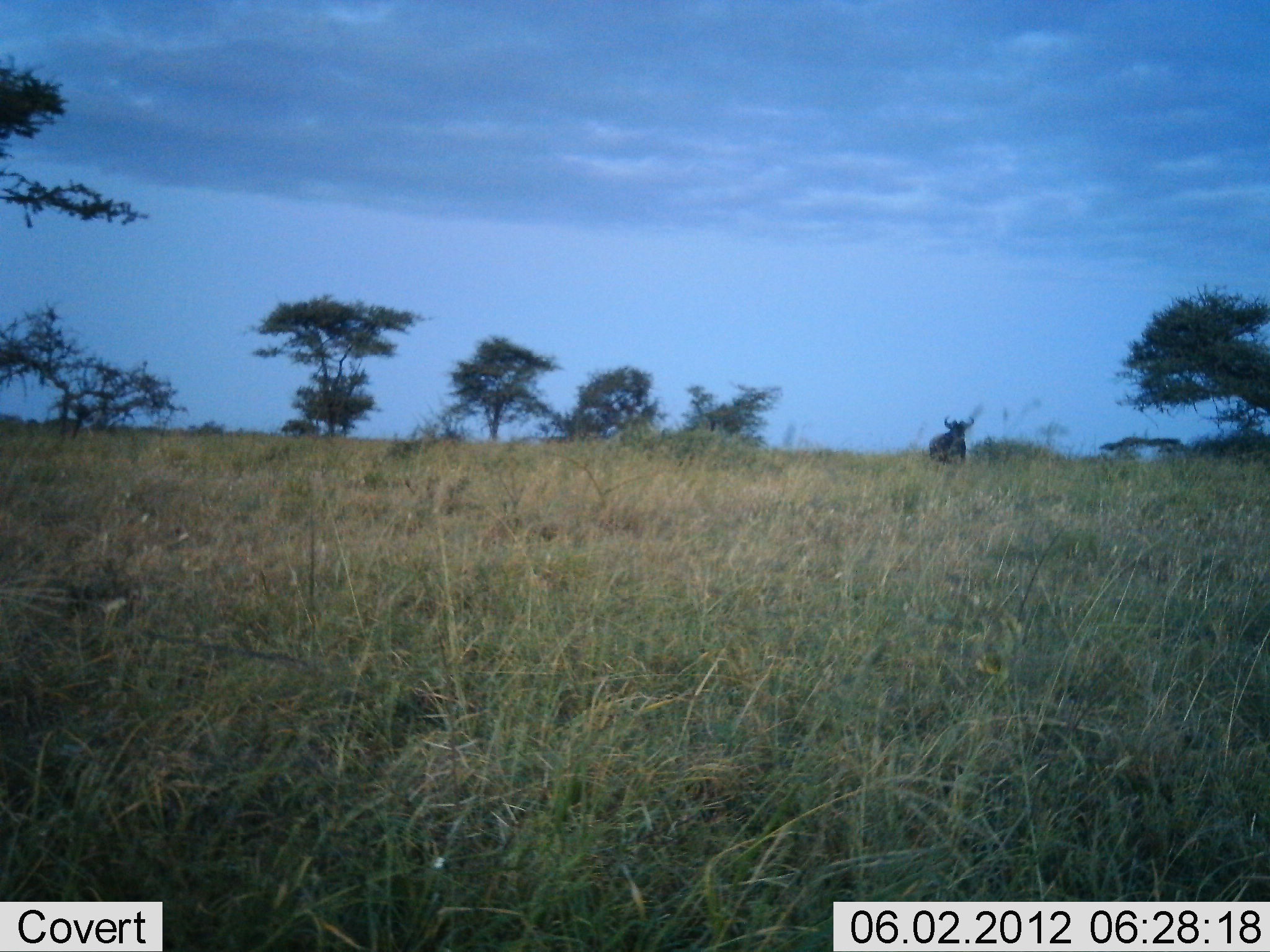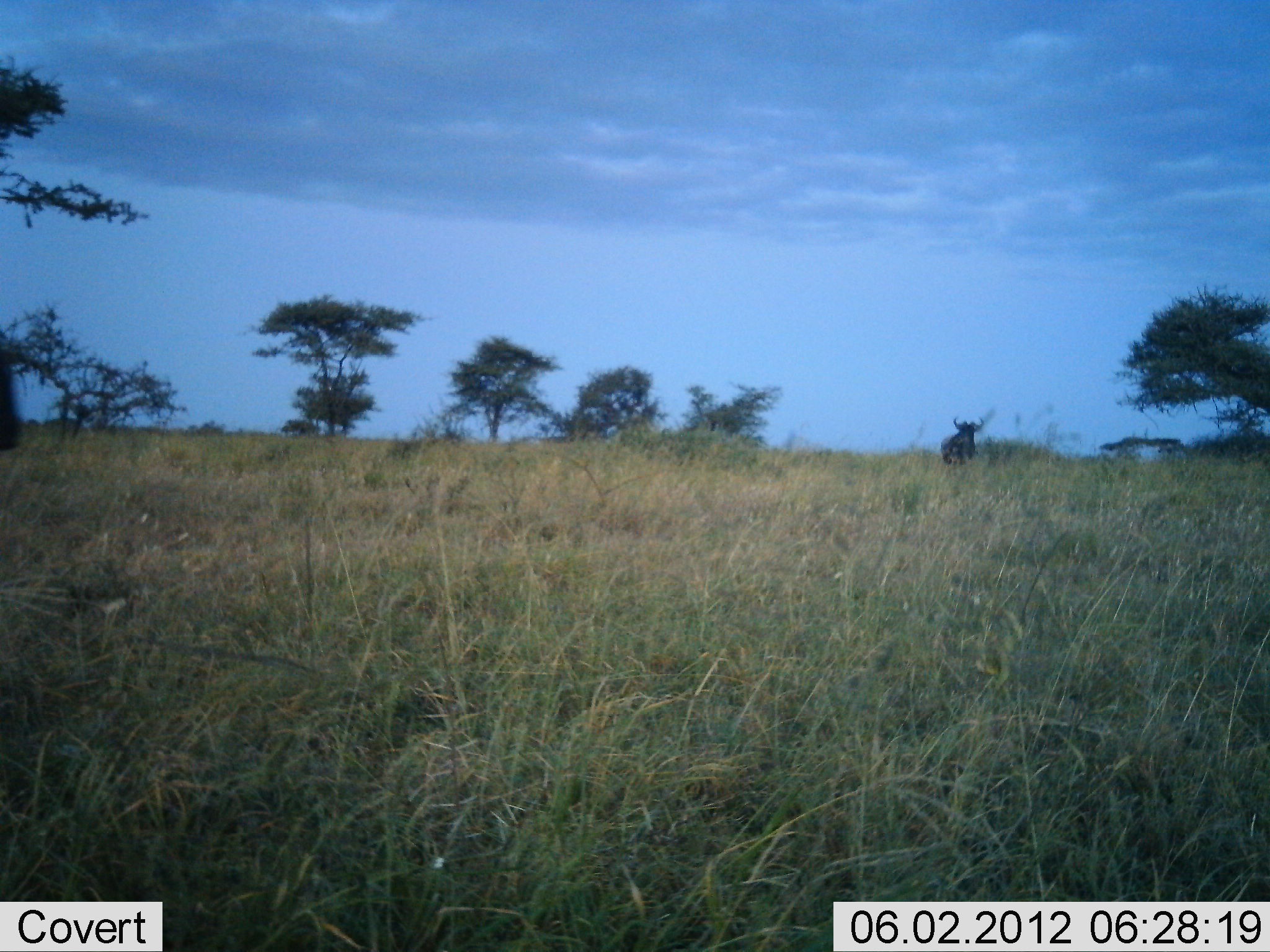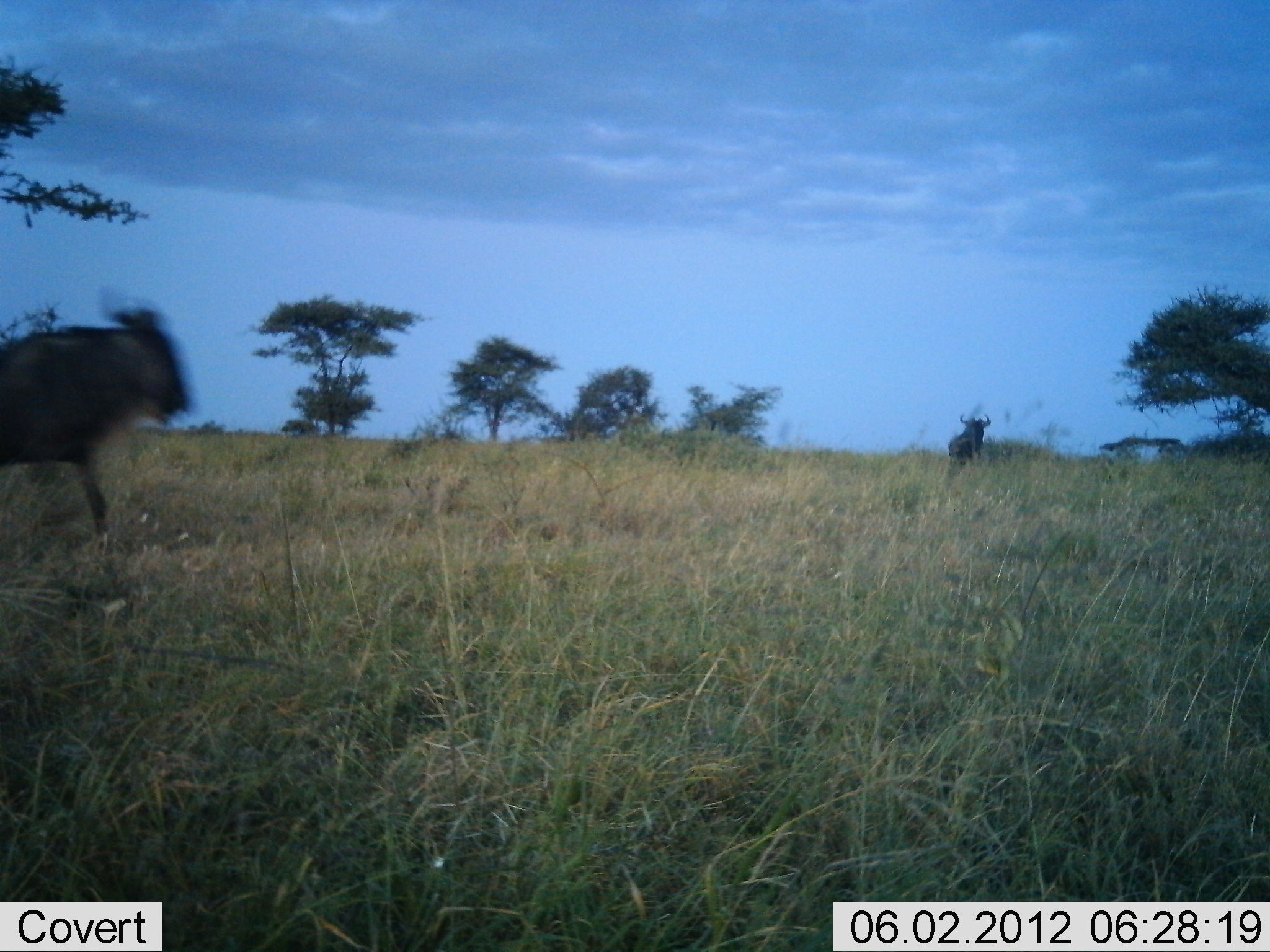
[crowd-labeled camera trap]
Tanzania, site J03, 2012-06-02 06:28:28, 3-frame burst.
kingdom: Animalia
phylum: Chordata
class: Mammalia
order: Artiodactyla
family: Bovidae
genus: Connochaetes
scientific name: Connochaetes taurinus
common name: blue wildebeest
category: wildebeest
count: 2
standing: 0%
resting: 0%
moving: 90%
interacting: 10%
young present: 0%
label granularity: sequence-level